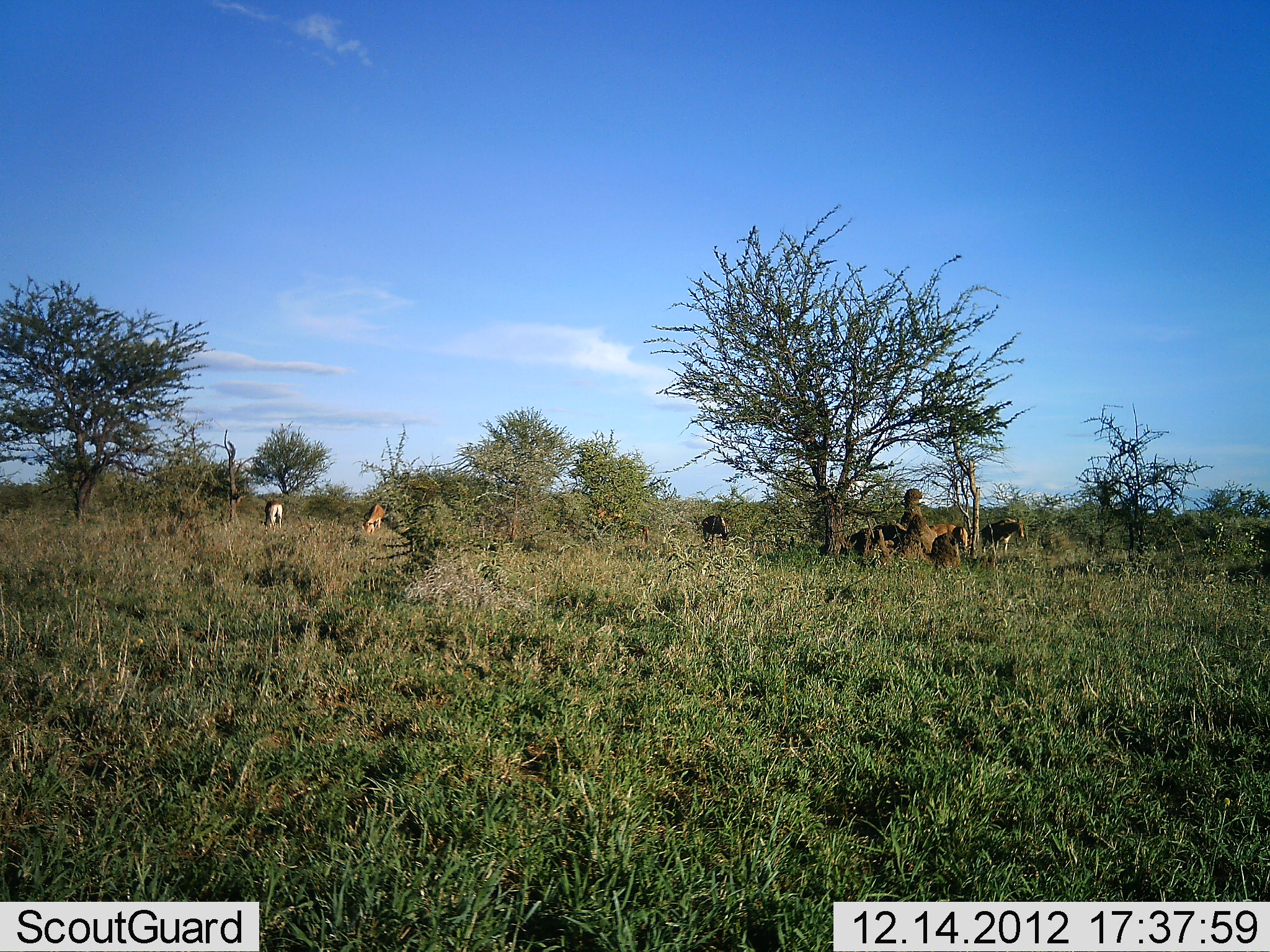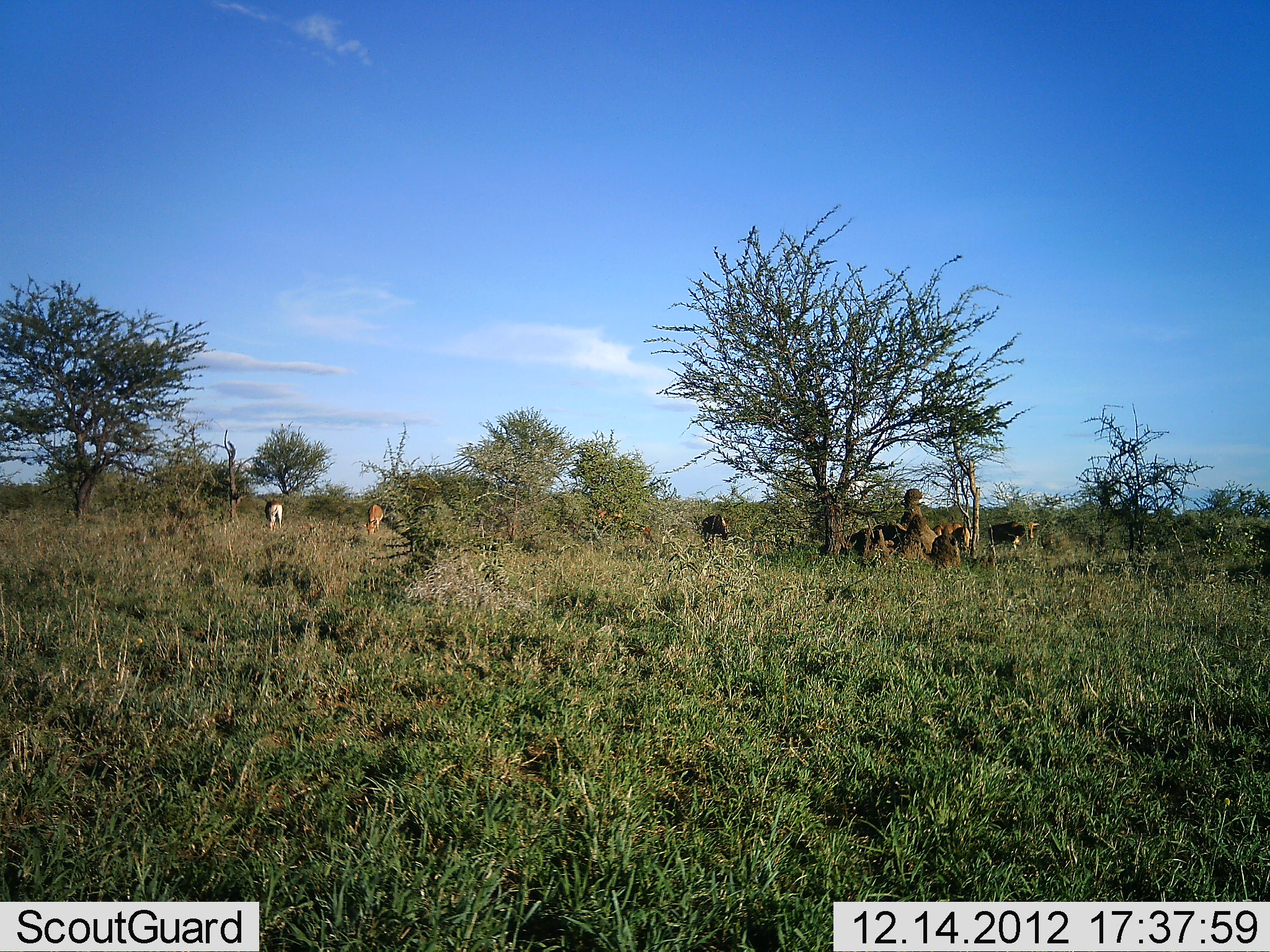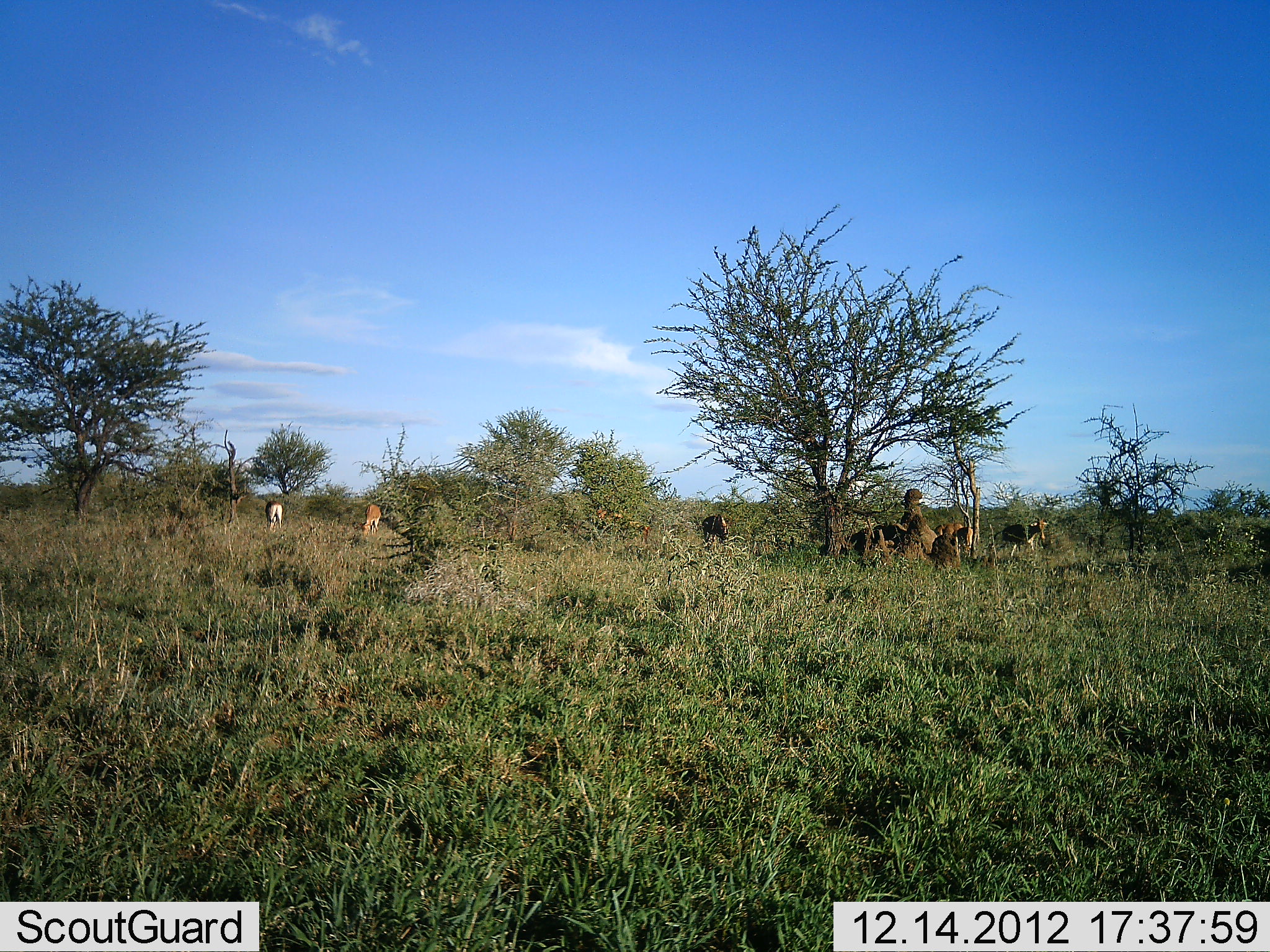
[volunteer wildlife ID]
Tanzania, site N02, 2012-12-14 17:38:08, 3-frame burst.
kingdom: Animalia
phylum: Chordata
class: Mammalia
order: Artiodactyla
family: Bovidae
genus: Alcelaphus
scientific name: Alcelaphus buselaphus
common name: hartebeest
Hartebeest (Alcelaphus buselaphus), count 6. Behavior (volunteer vote fractions): standing 67%, resting 0%, moving 89%, interacting 0%. Young present (vote fraction): 0%. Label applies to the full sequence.